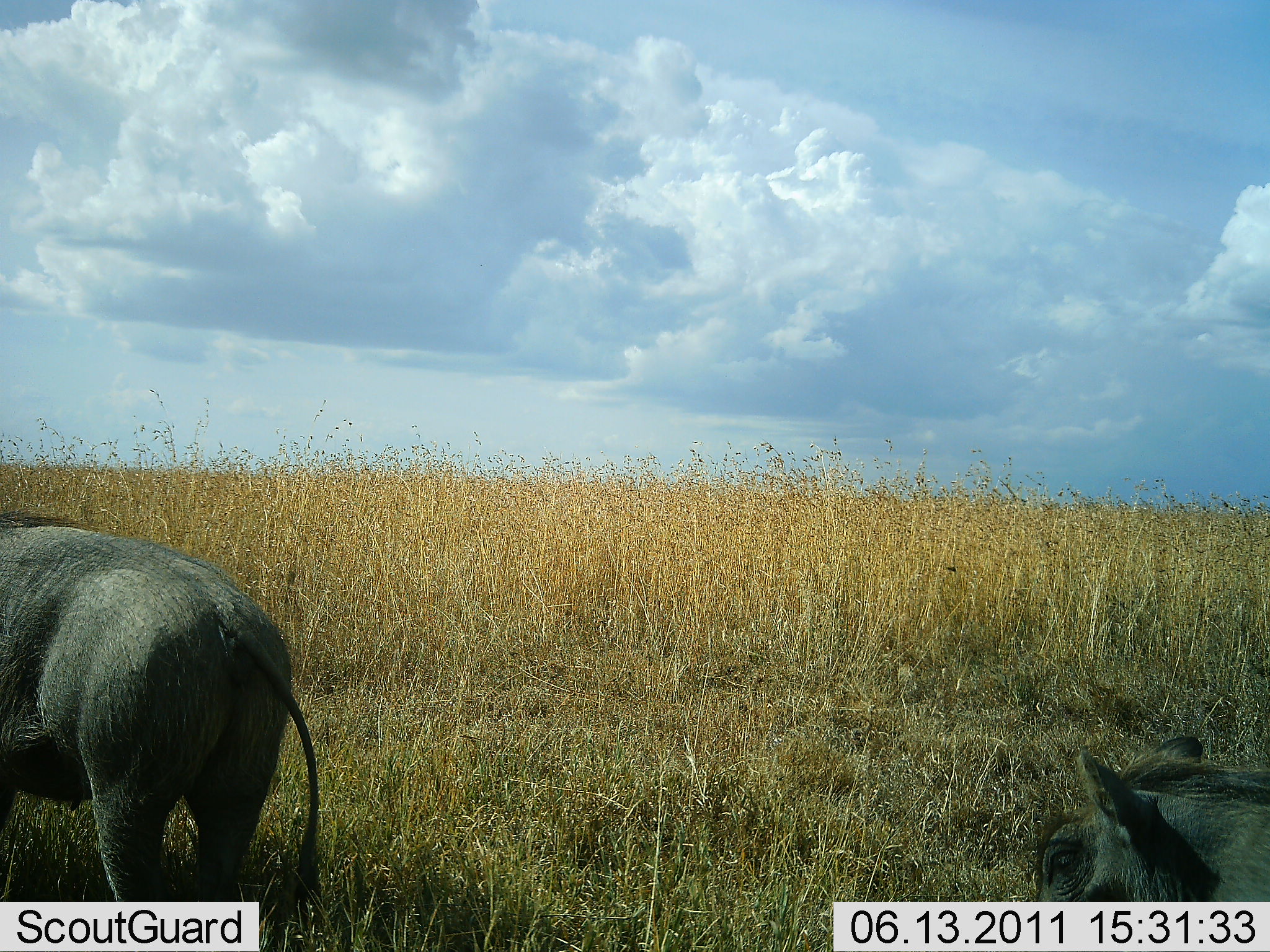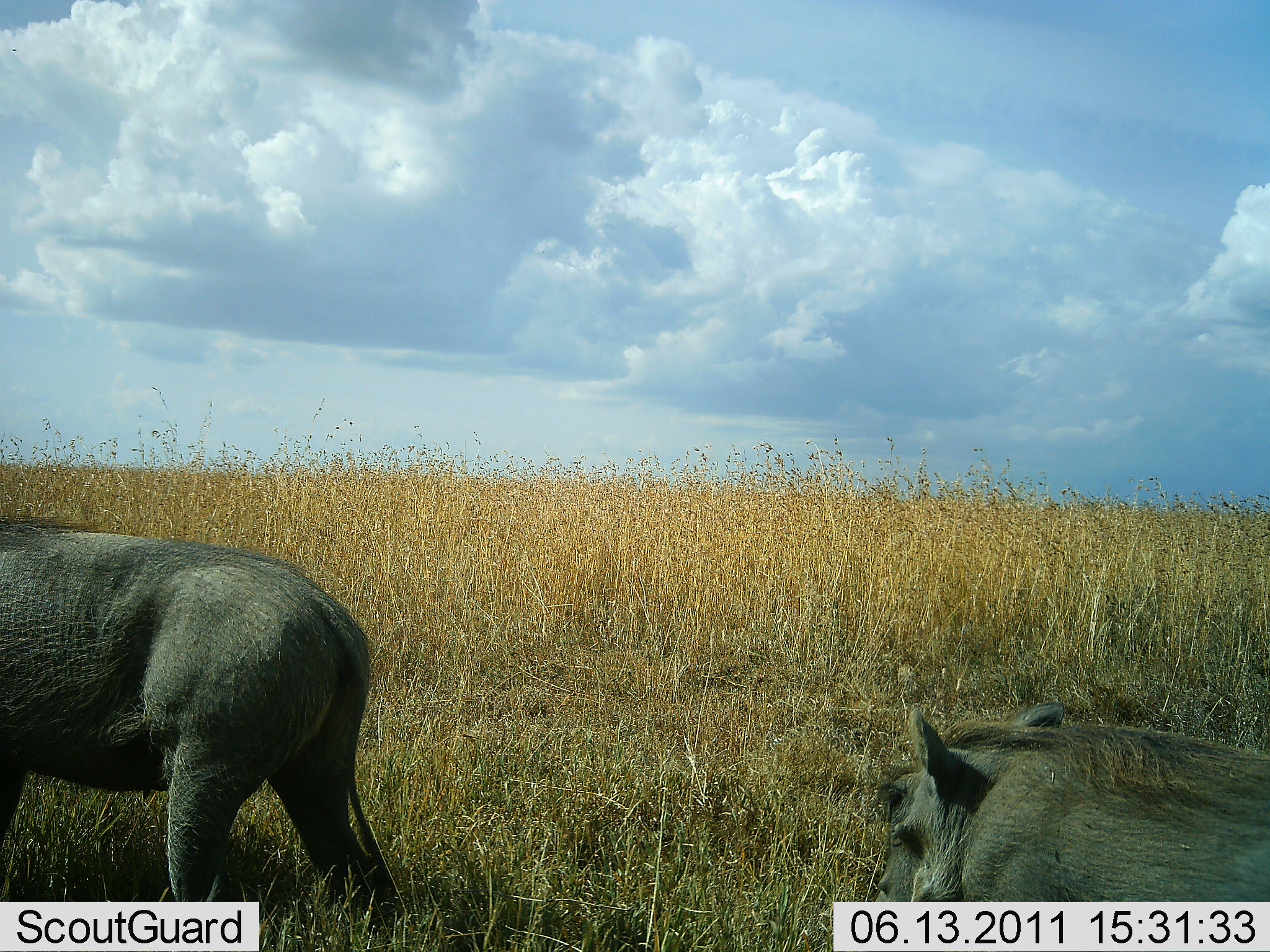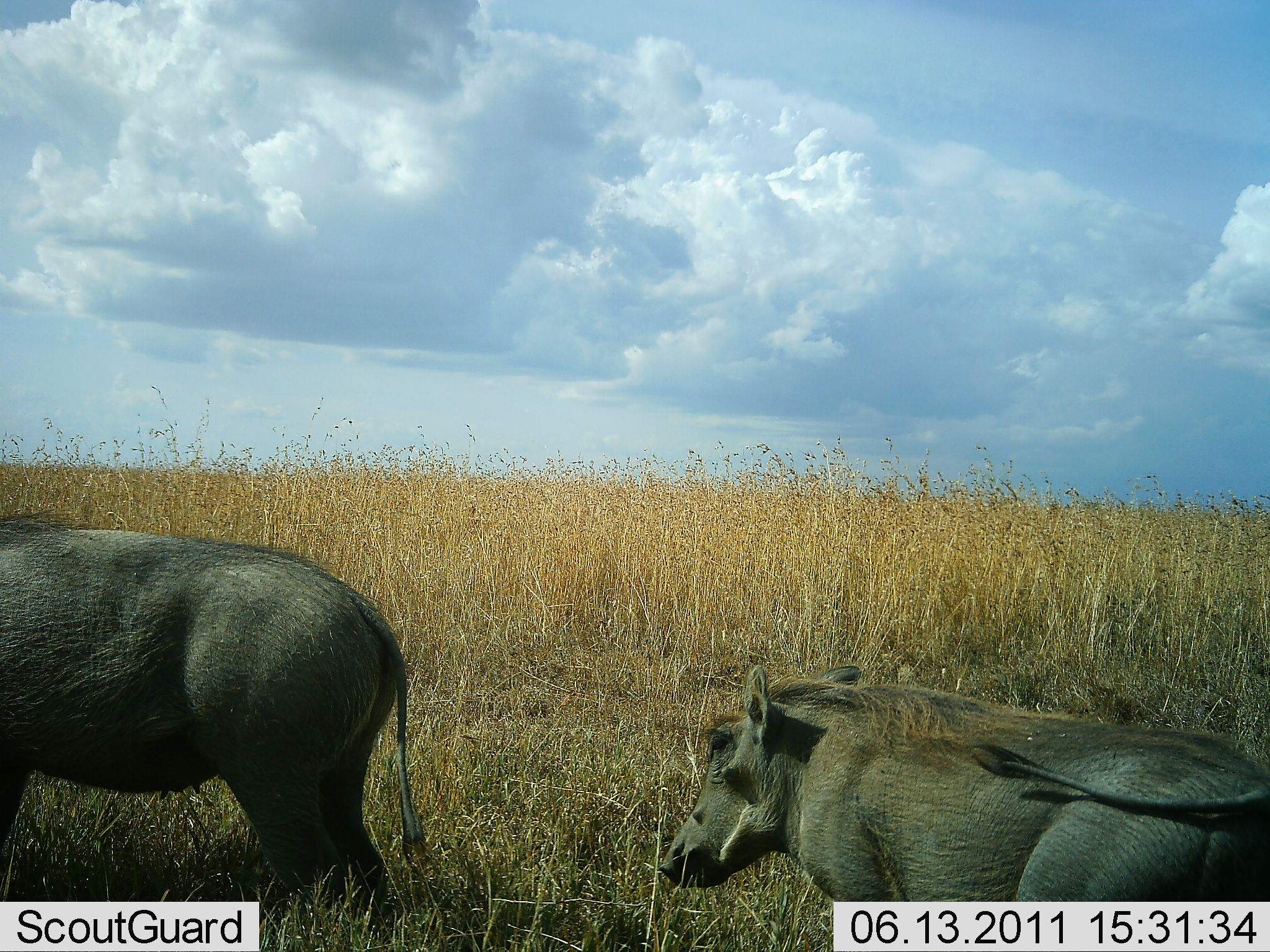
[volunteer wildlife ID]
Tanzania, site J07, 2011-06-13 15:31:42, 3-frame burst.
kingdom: Animalia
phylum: Chordata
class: Mammalia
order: Artiodactyla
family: Suidae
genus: Phacochoerus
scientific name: Phacochoerus africanus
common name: warthog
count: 2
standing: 0%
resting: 0%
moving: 100%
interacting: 0%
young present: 0%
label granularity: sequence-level